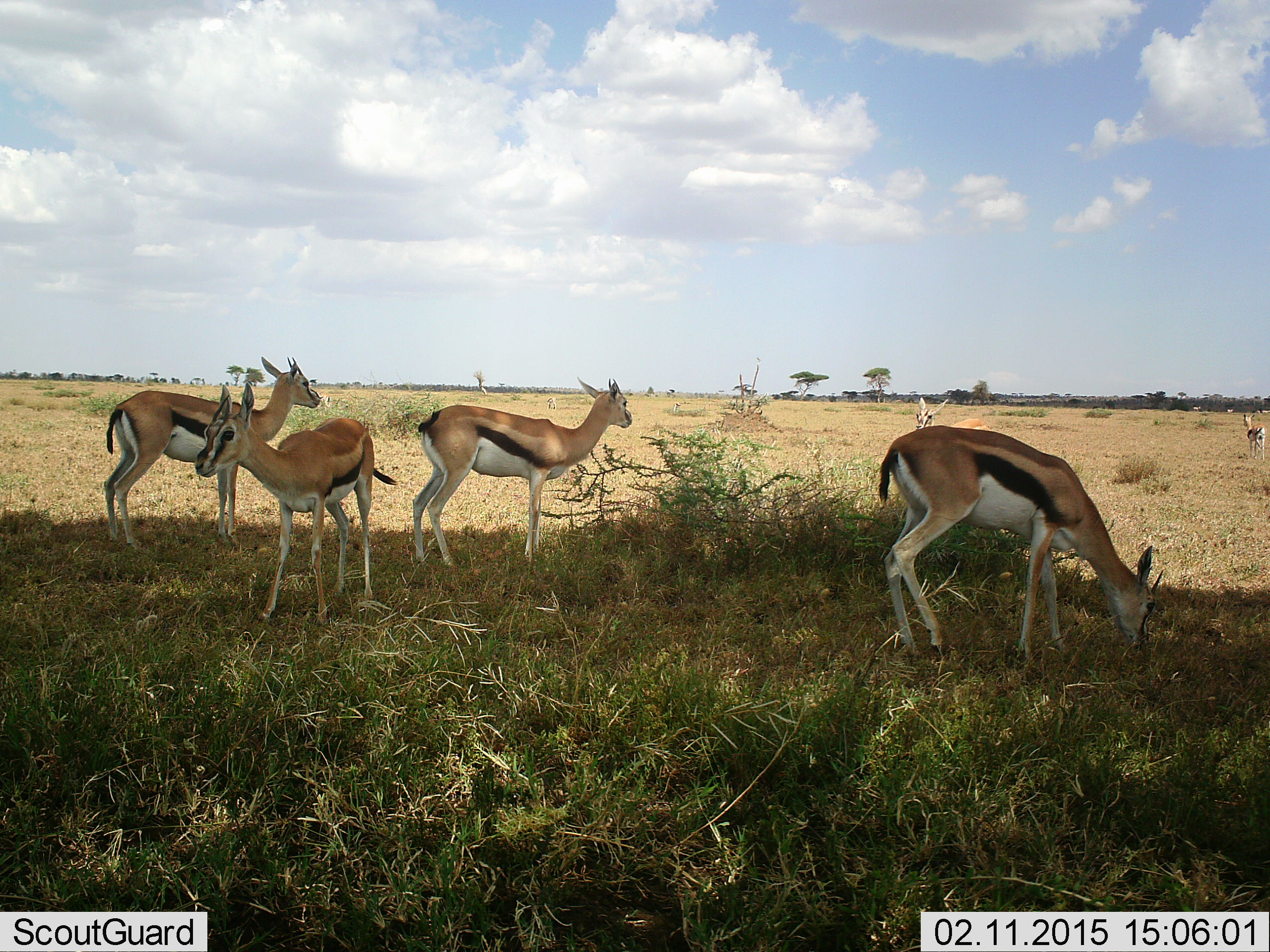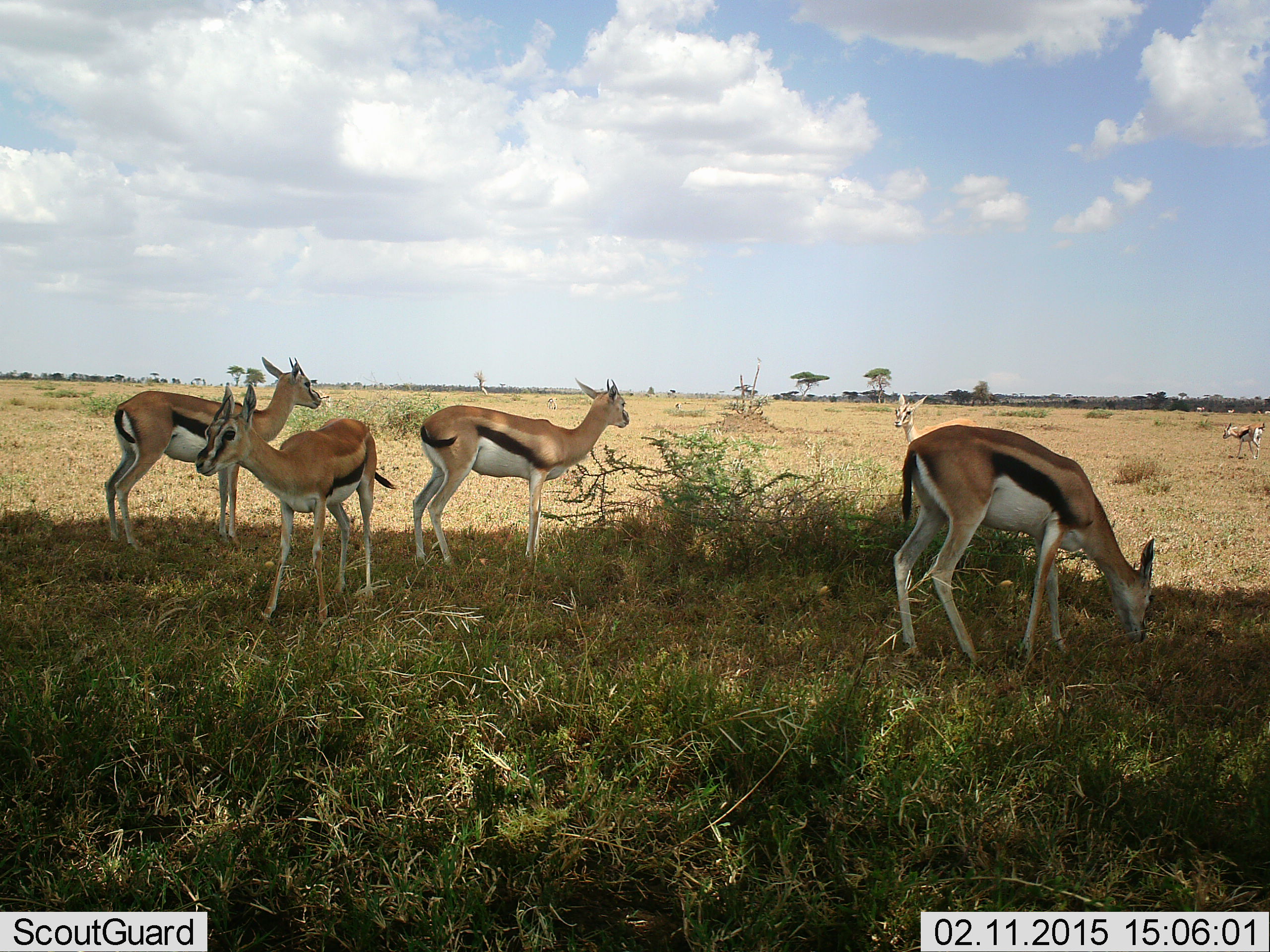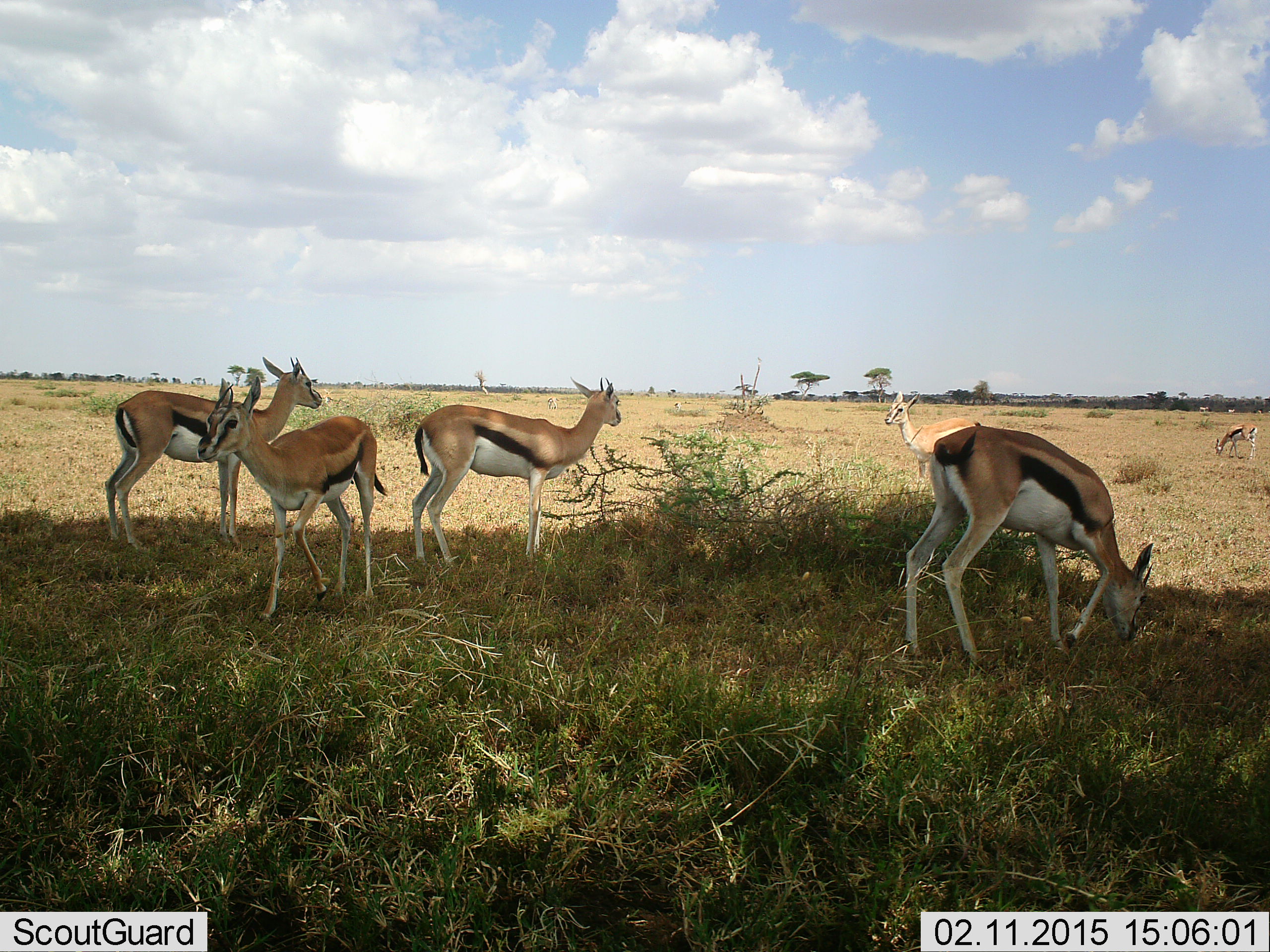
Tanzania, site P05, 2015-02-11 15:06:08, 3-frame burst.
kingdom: Animalia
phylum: Chordata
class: Mammalia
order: Artiodactyla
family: Bovidae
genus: Eudorcas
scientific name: Eudorcas thomsonii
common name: thomson's gazelle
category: gazellethomsons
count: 6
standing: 90%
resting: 0%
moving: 40%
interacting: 0%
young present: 0%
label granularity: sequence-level